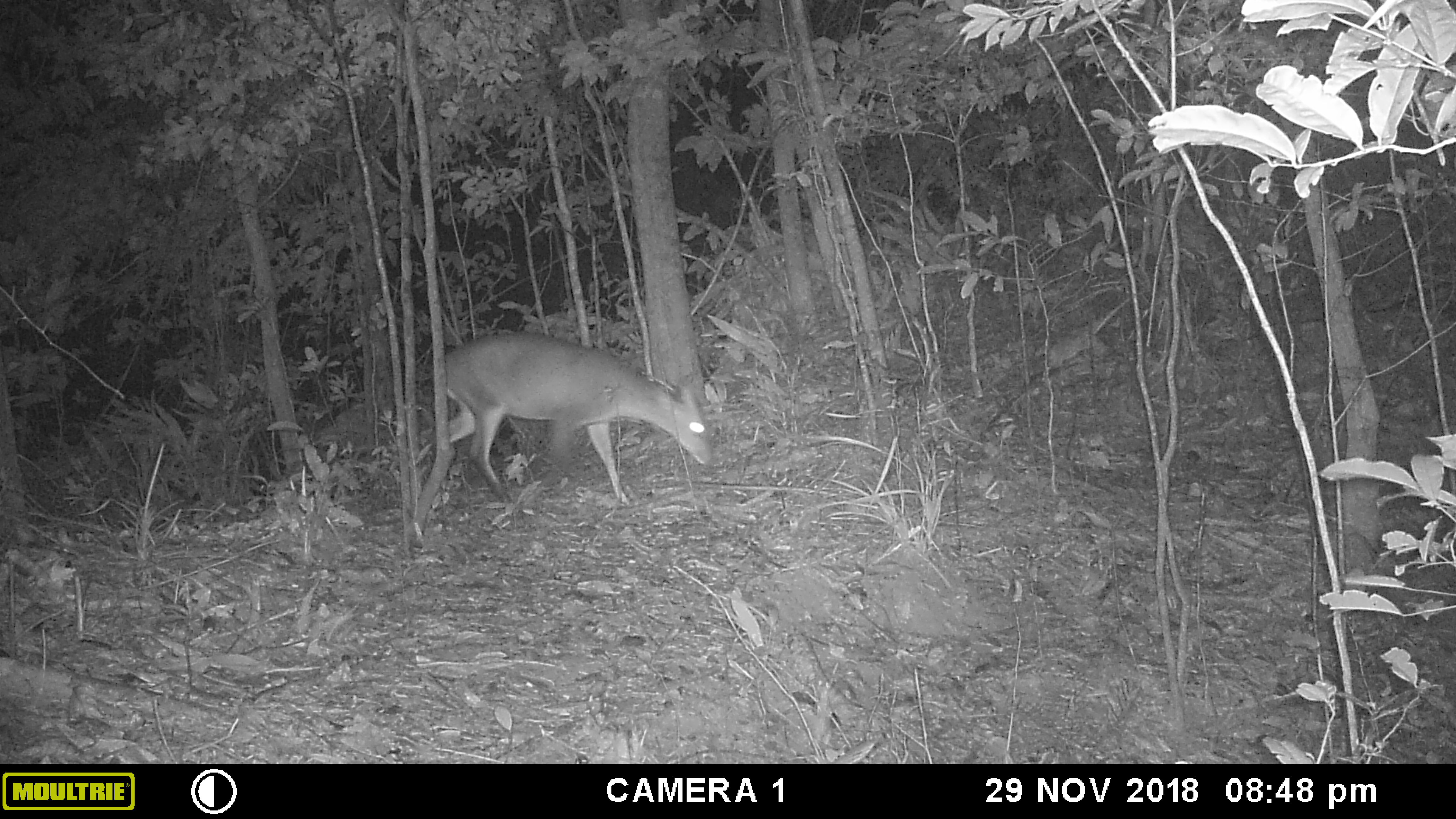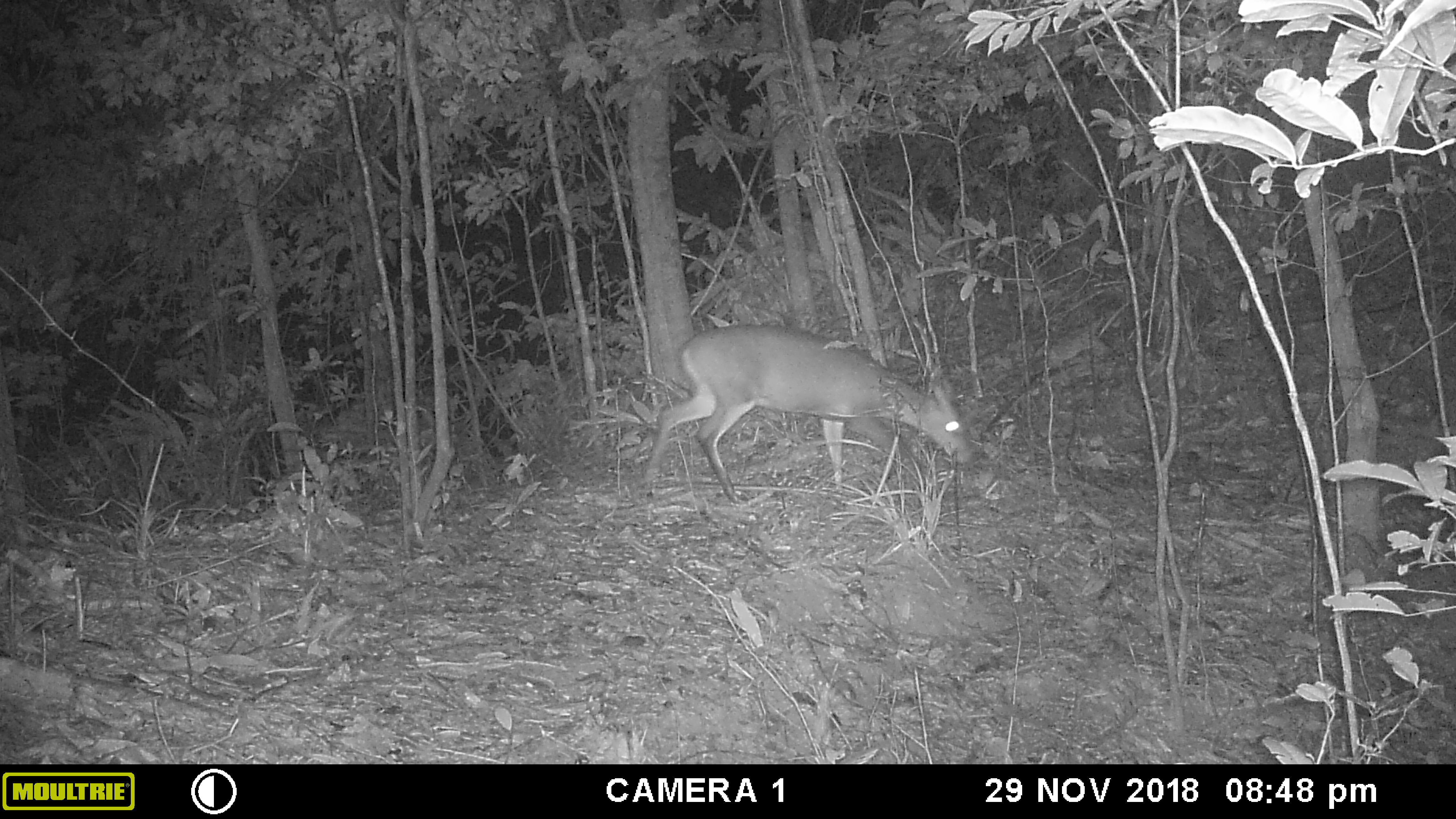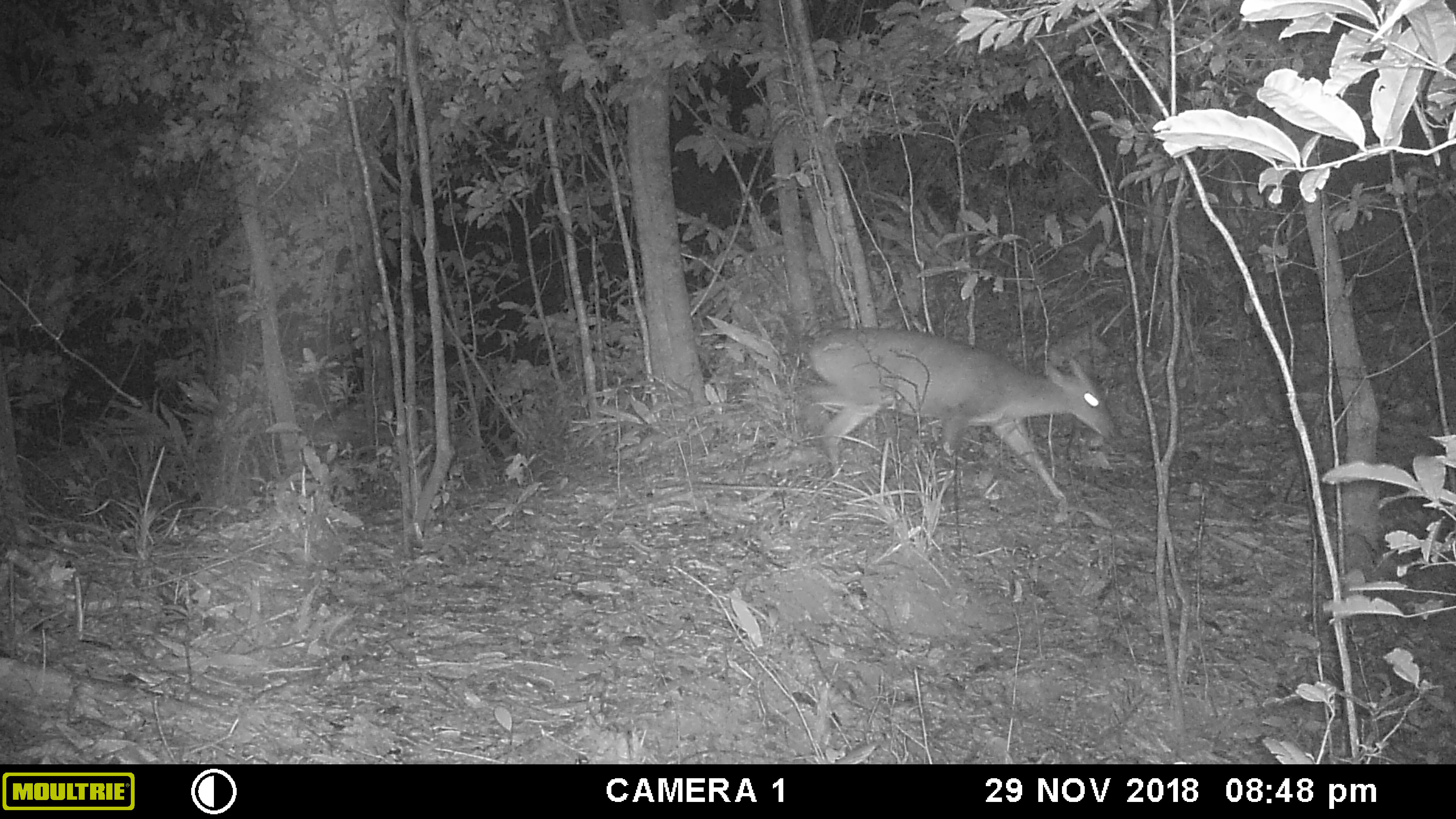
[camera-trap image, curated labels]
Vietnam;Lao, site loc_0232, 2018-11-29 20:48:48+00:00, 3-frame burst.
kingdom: Animalia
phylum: Chordata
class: Mammalia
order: Artiodactyla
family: Cervidae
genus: Muntiacus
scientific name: Muntiacus vuquangensis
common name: large-antlered muntjac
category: large antlered muntjac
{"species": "large antlered muntjac (large-antlered muntjac) (Muntiacus vuquangensis)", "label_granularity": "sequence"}